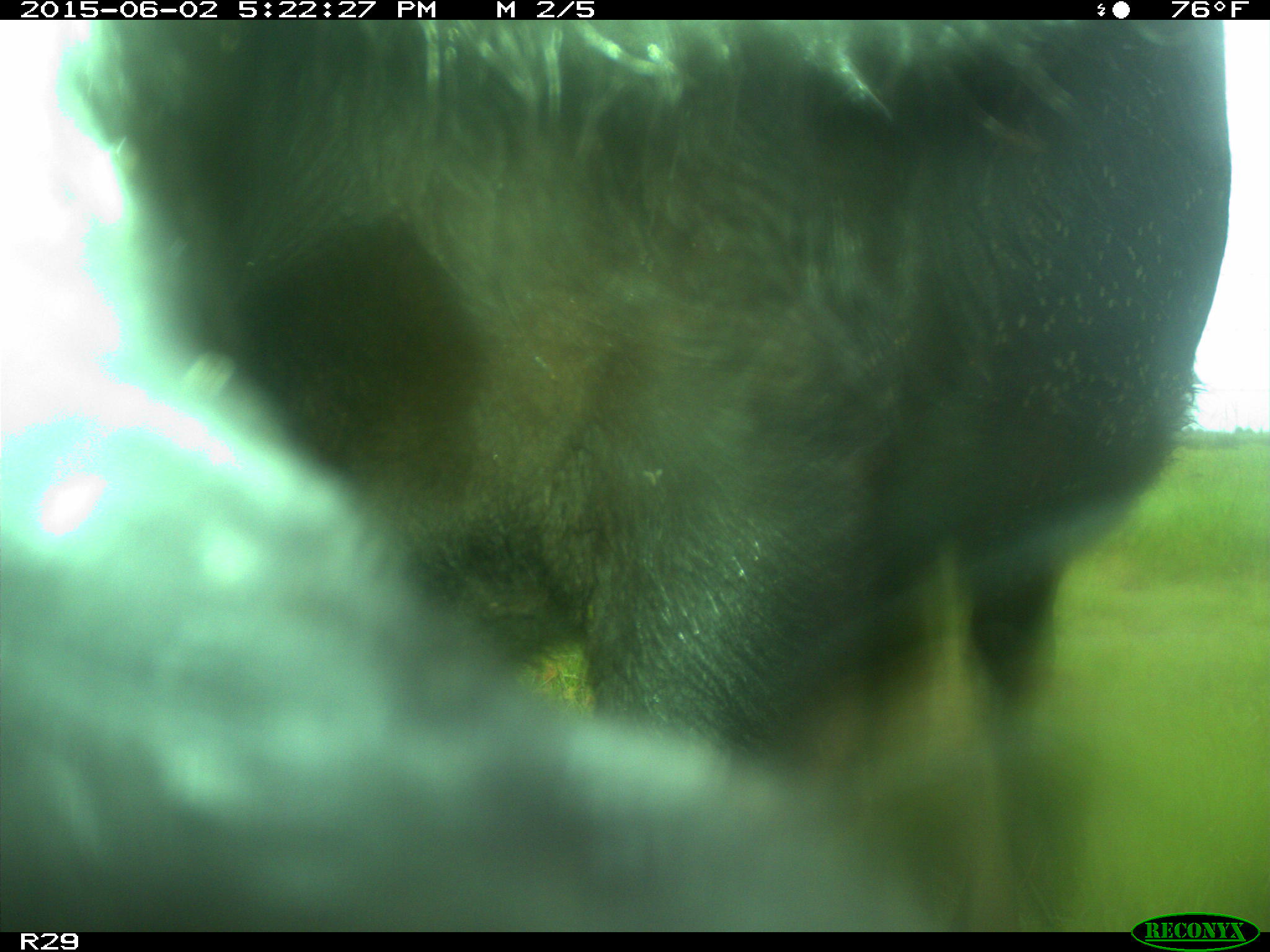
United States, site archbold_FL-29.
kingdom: Animalia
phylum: Chordata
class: Mammalia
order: Artiodactyla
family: Bovidae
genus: Bos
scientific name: Bos taurus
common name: domestic cow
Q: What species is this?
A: Bos taurus (domestic cow).